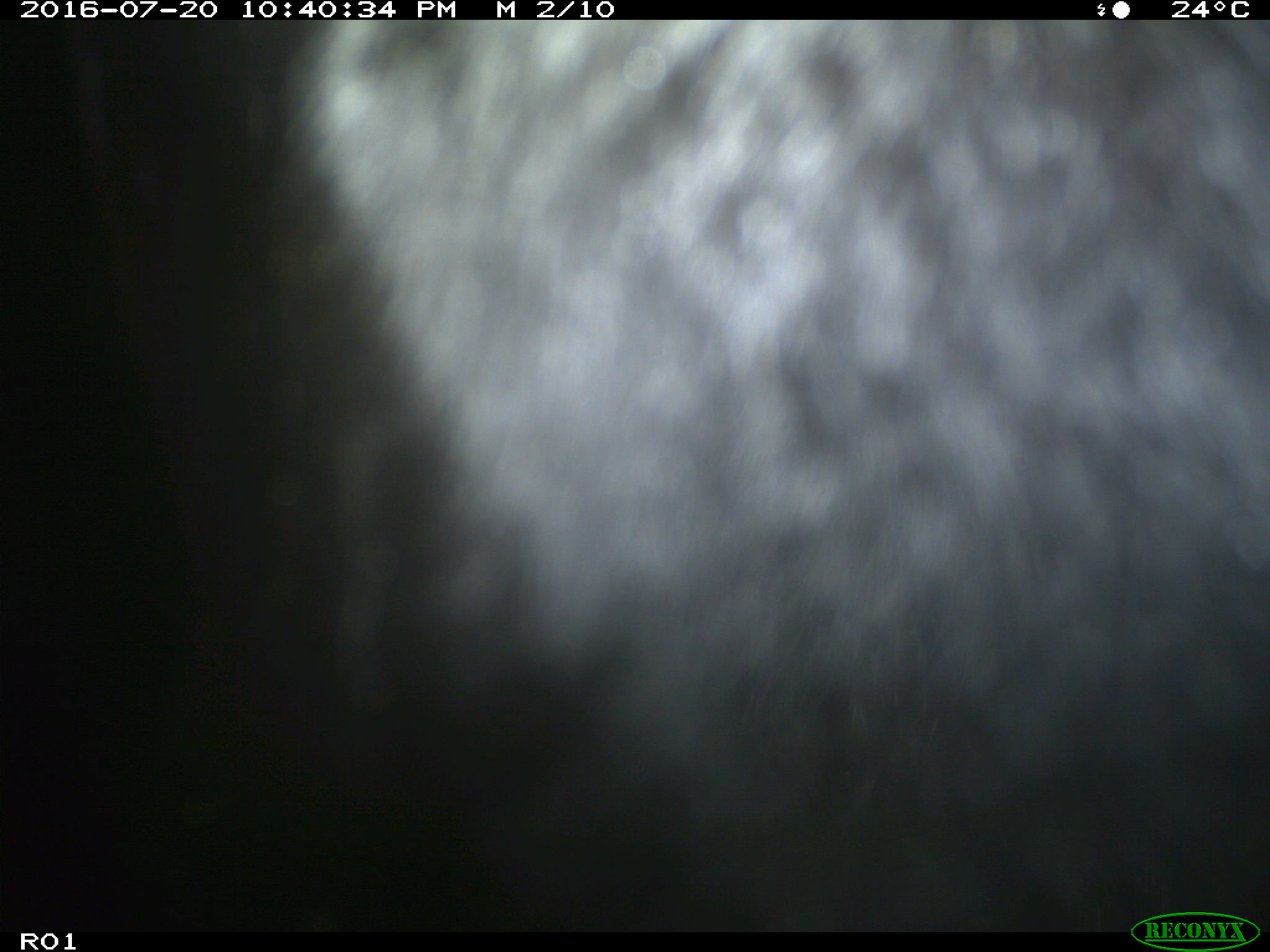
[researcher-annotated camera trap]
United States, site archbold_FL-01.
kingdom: Animalia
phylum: Chordata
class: Mammalia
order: Artiodactyla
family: Bovidae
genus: Bos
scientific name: Bos taurus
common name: domestic cow